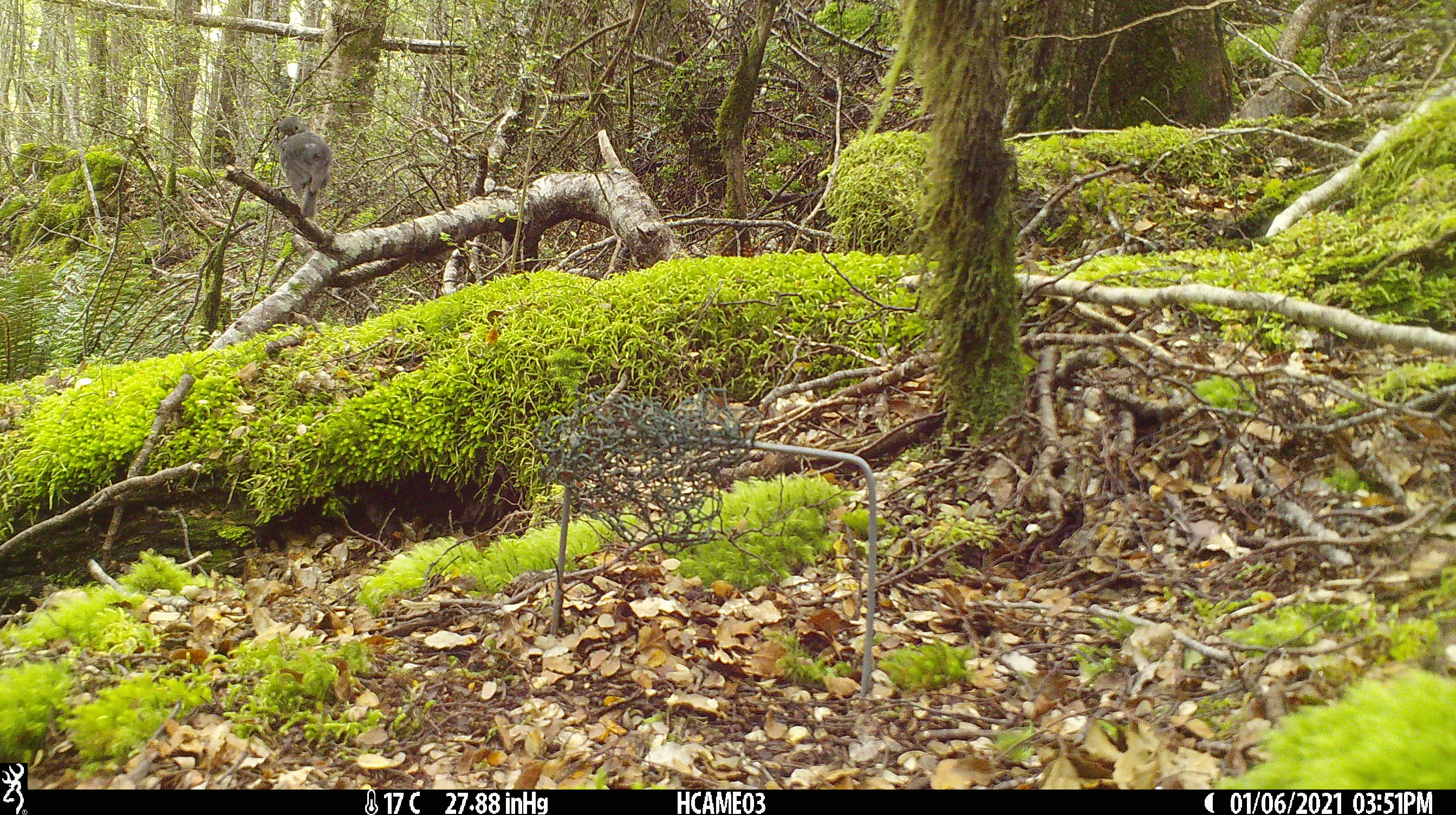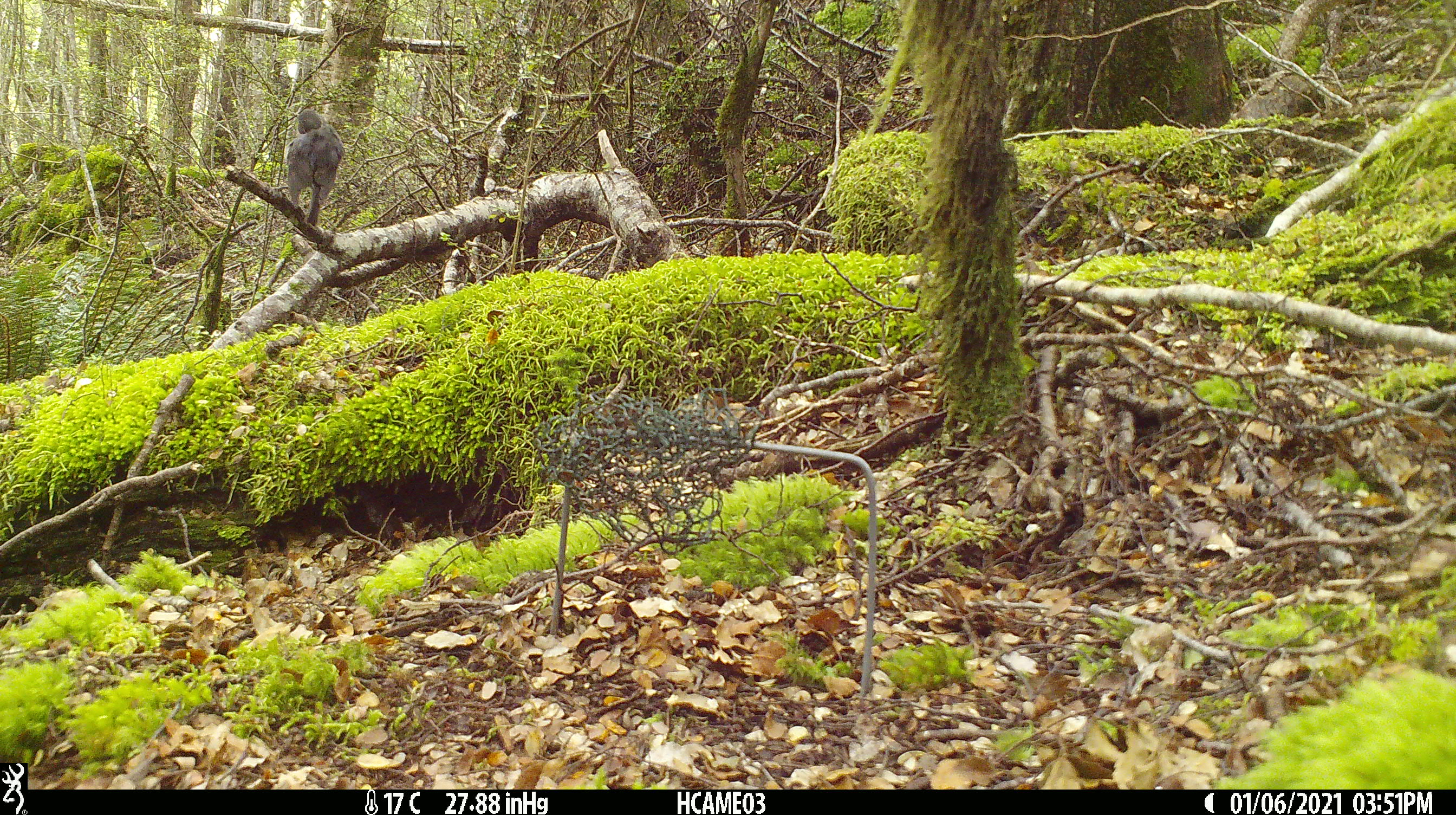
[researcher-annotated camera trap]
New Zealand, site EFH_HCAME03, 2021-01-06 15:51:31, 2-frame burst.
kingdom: Animalia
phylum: Chordata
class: Aves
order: Passeriformes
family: Petroicidae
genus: Petroica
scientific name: Petroica australis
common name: new zealand robin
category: robin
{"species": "robin (new zealand robin) (Petroica australis)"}